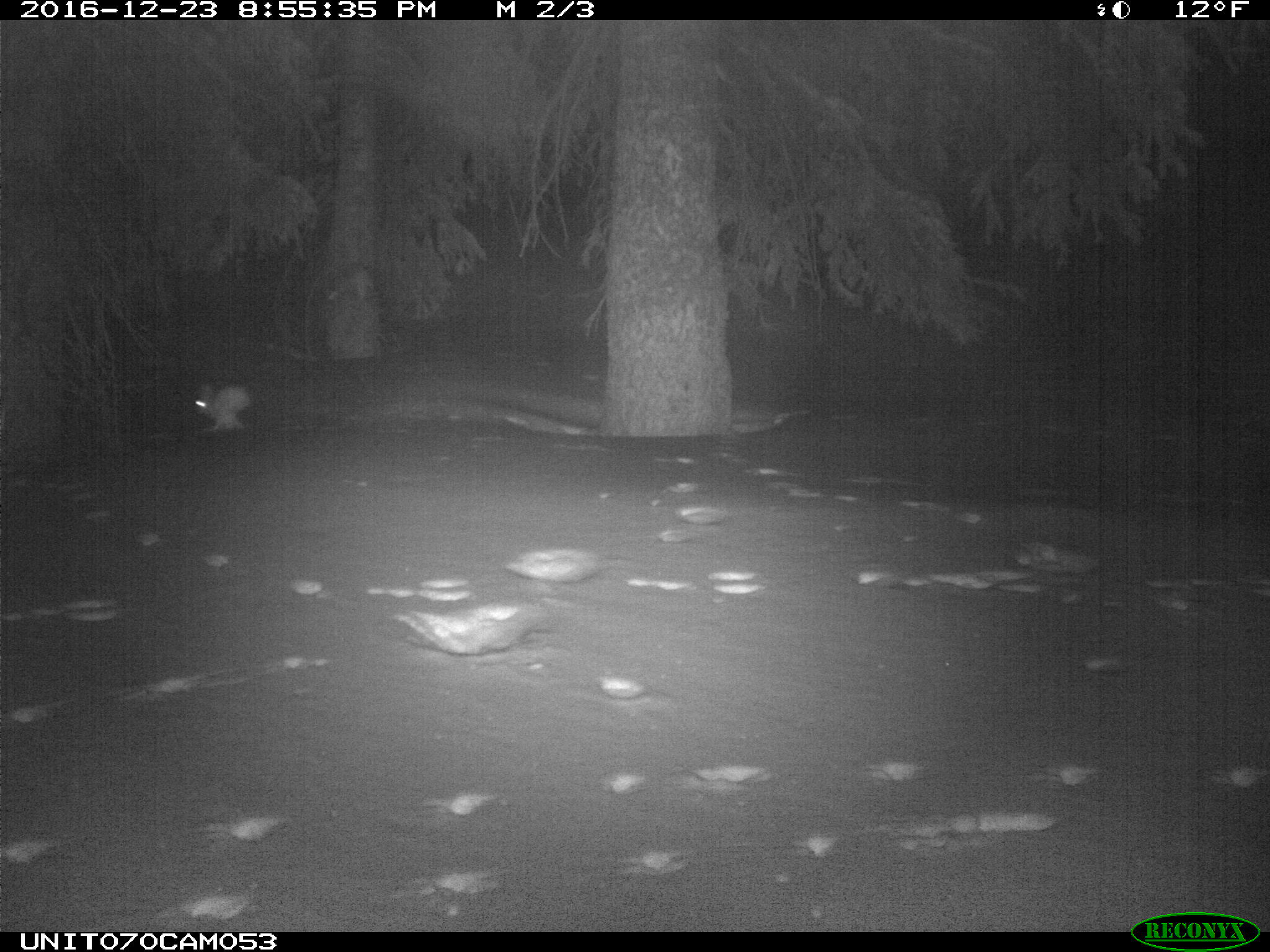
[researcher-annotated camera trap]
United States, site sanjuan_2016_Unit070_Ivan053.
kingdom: Animalia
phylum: Chordata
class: Mammalia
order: Lagomorpha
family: Leporidae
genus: Lepus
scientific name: Lepus americanus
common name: snowshoe hare